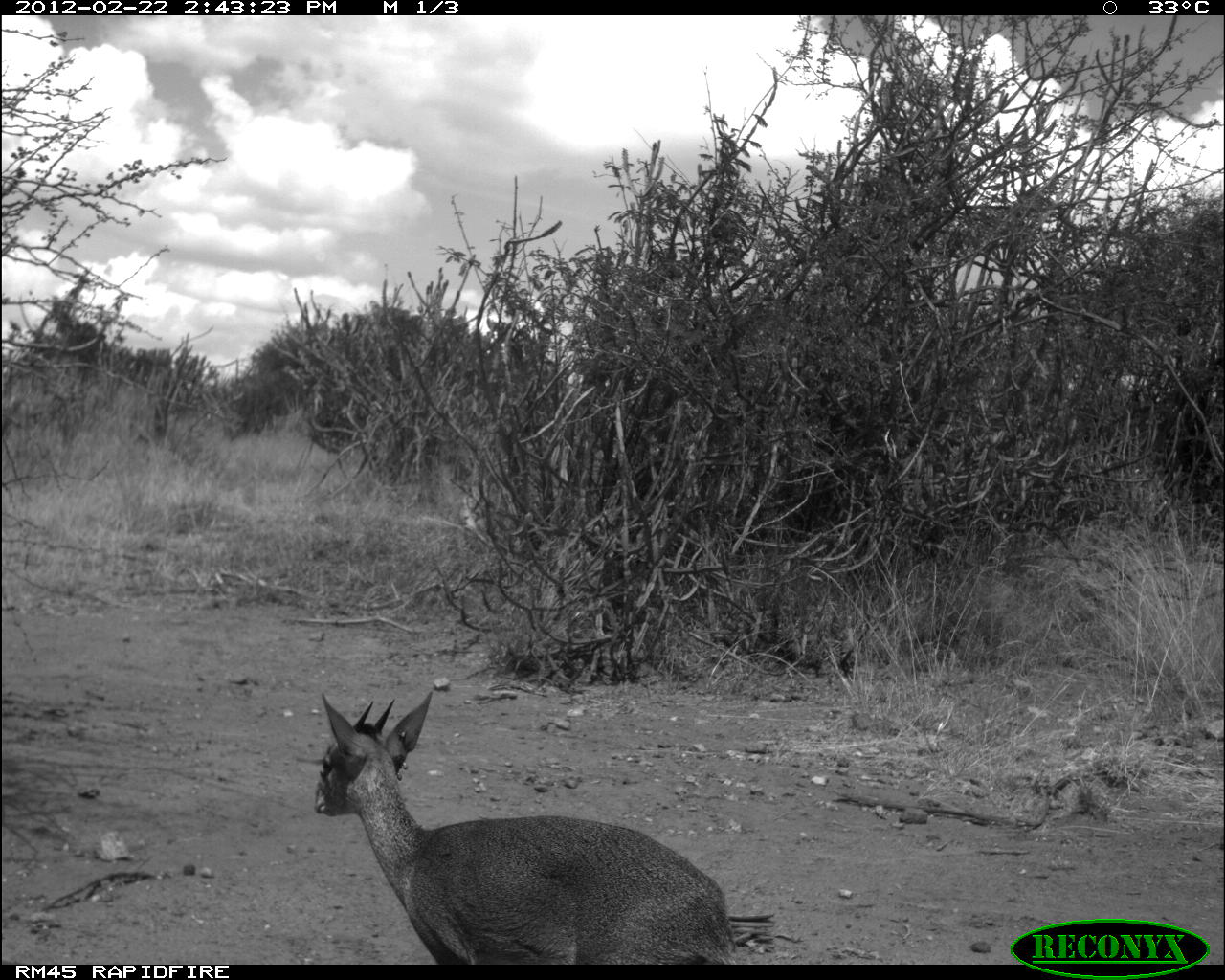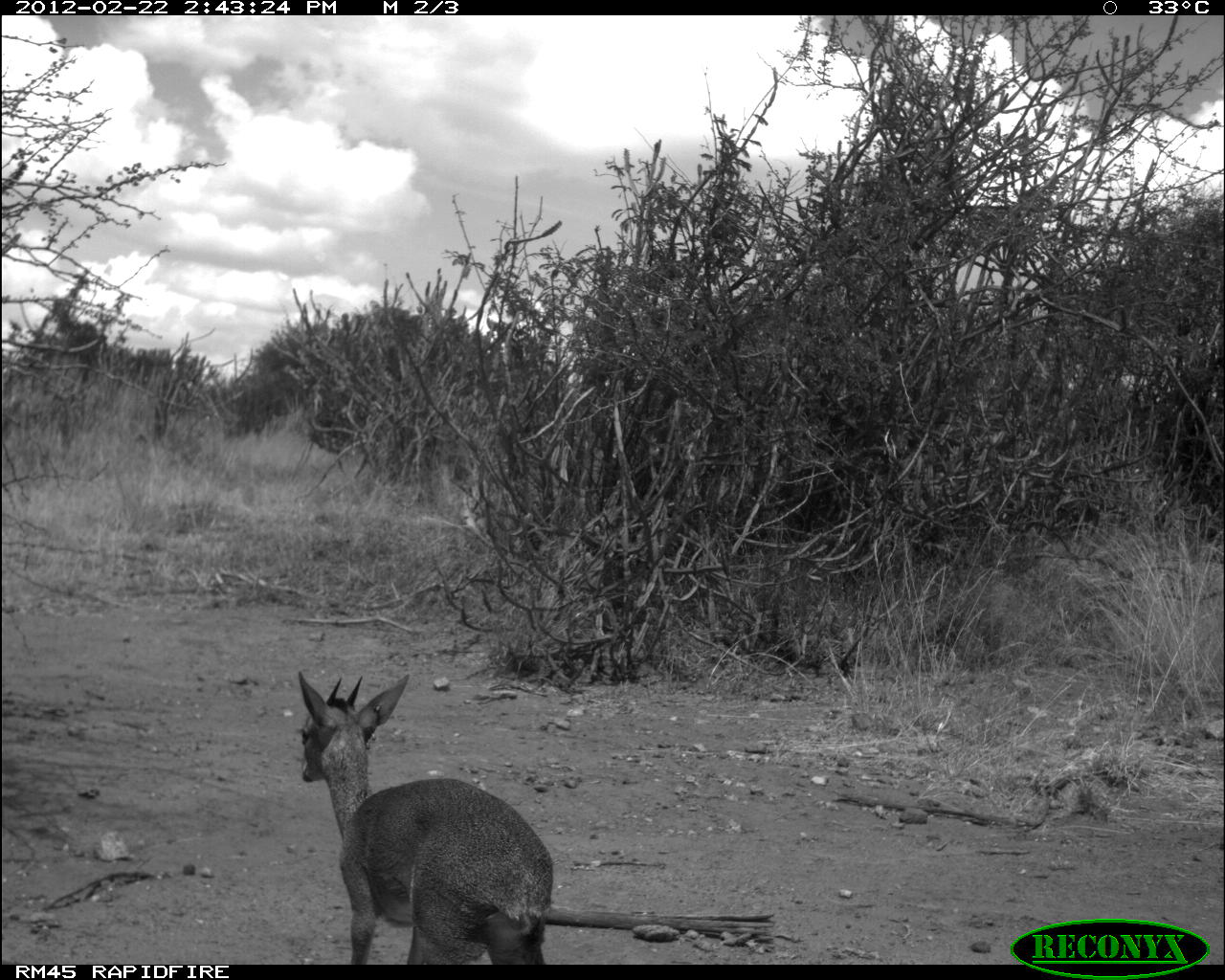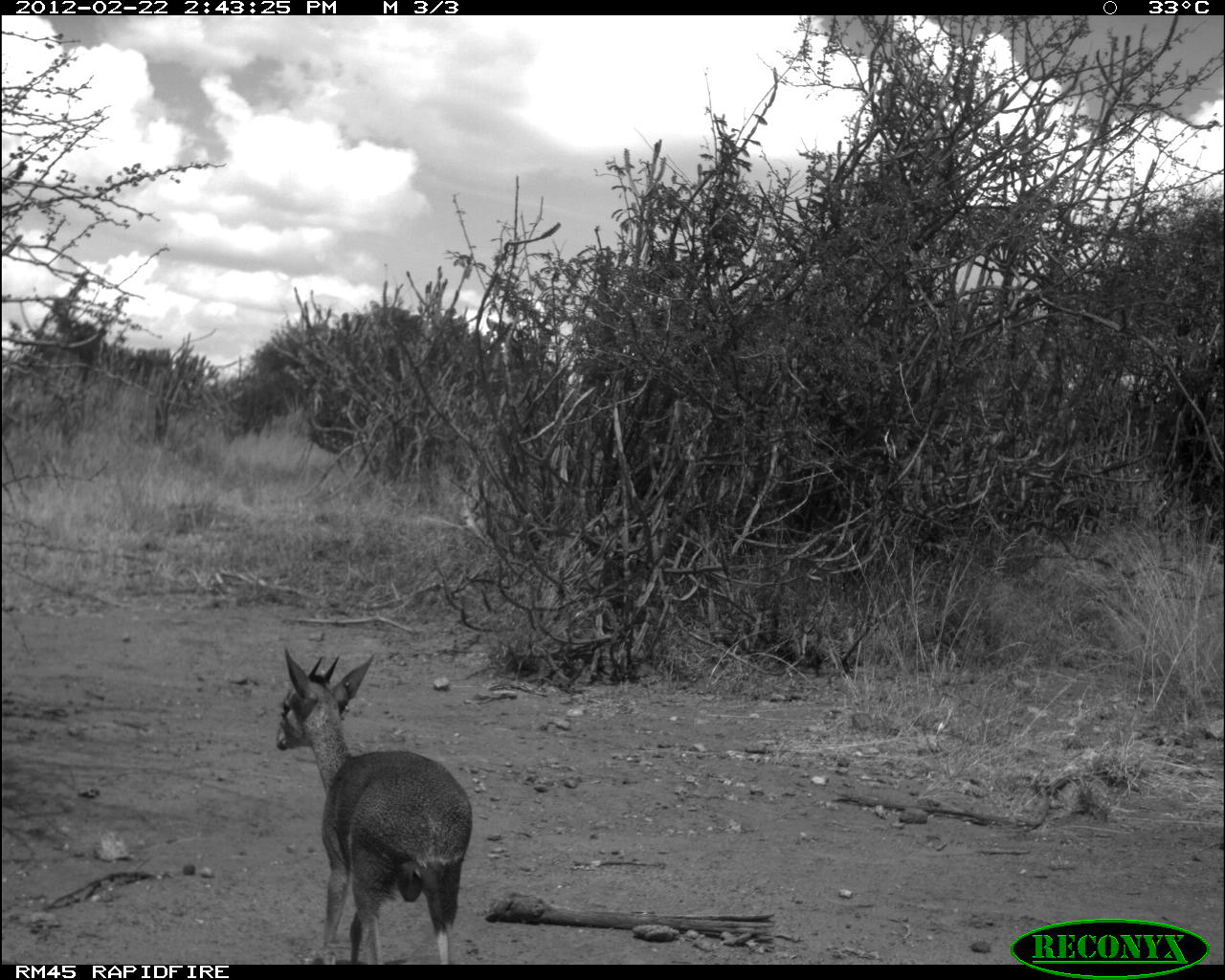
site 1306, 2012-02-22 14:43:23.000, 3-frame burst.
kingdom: Animalia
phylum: Chordata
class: Mammalia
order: Artiodactyla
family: Bovidae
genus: Madoqua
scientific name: Madoqua guentheri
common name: günther's dik-dik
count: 1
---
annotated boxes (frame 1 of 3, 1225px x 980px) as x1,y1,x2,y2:
madoqua guentheri: 314,685,738,965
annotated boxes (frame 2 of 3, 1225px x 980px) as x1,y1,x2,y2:
madoqua guentheri: 295,669,553,964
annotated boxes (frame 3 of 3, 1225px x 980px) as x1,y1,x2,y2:
madoqua guentheri: 273,645,473,965